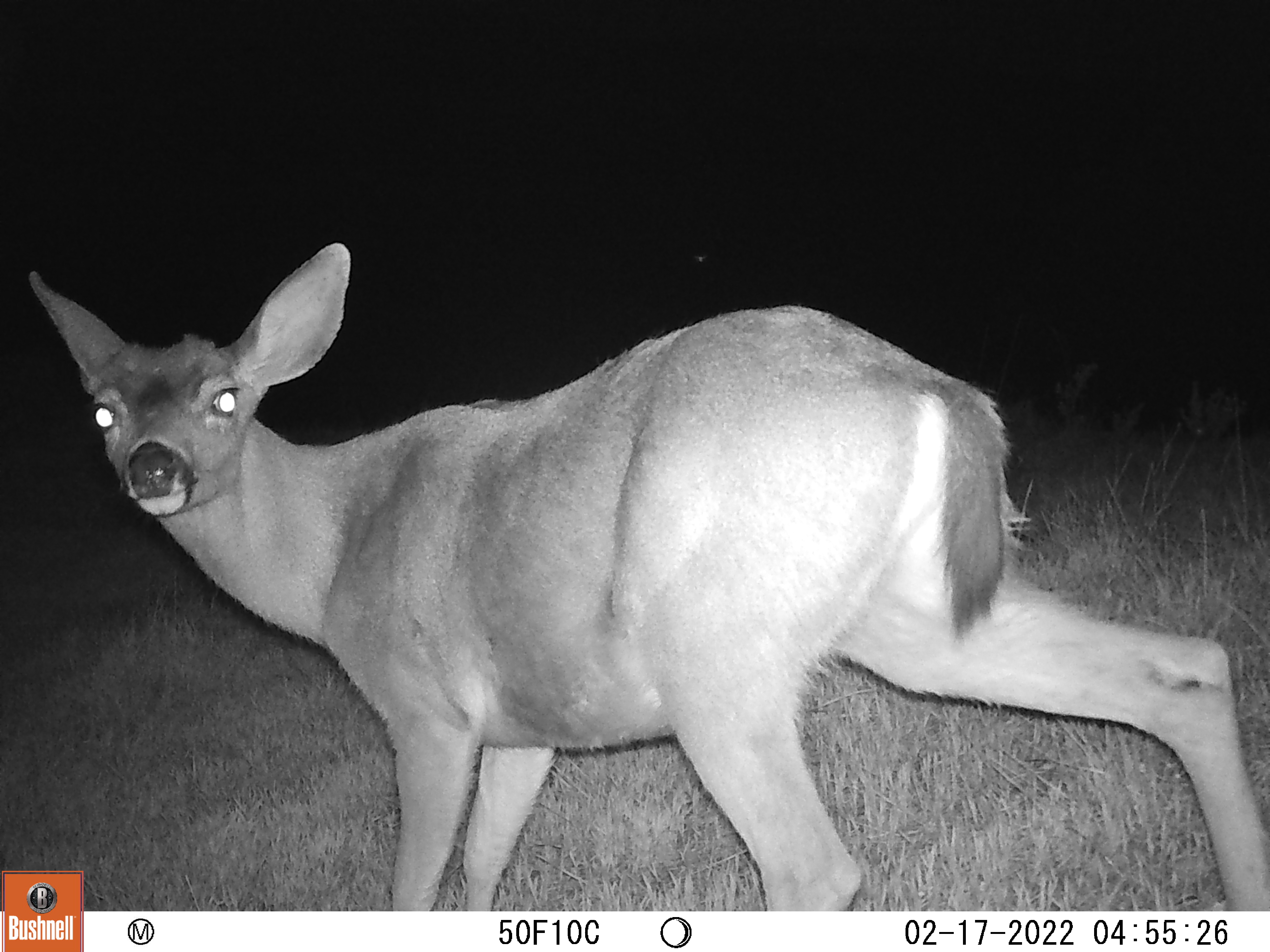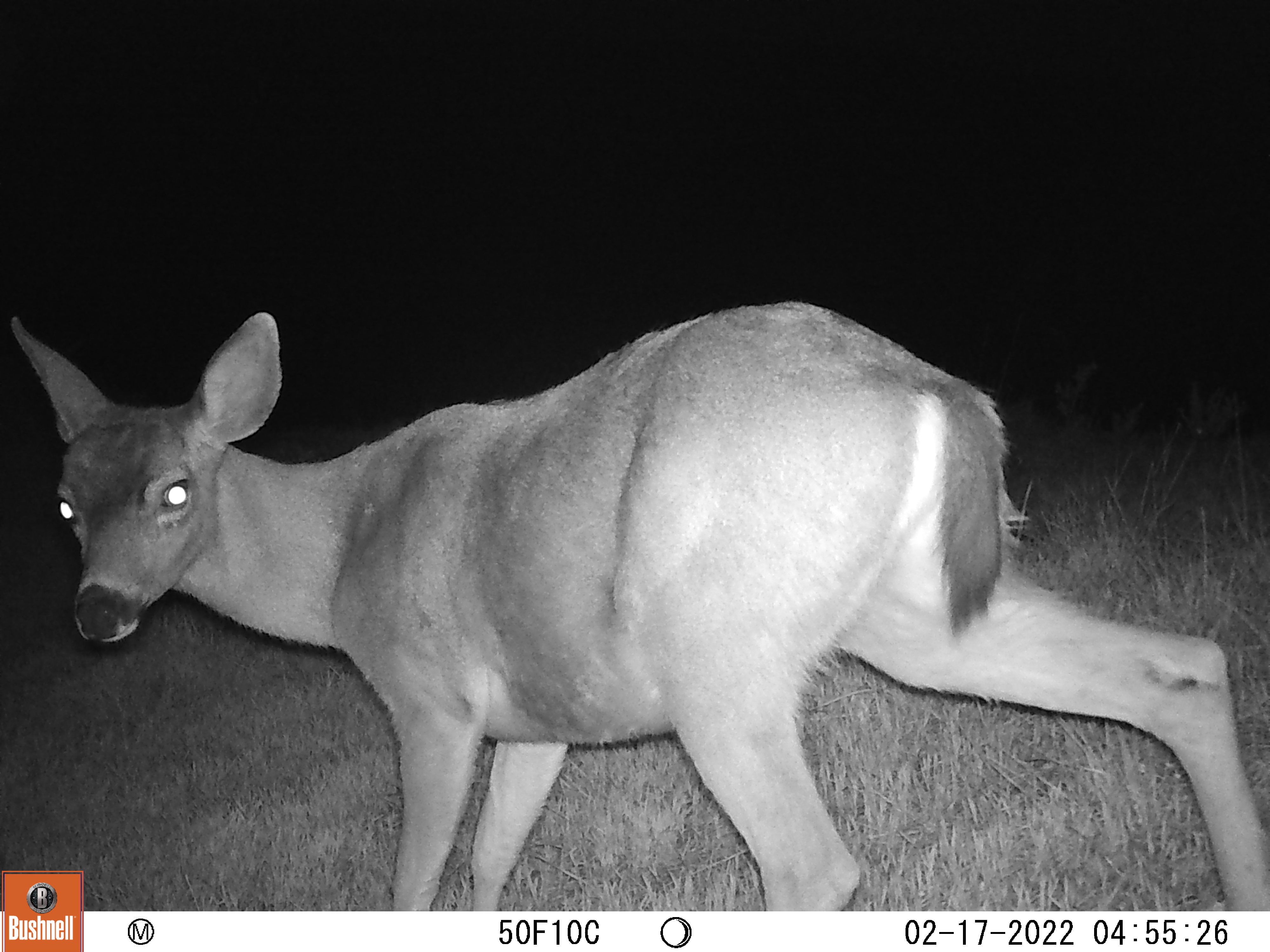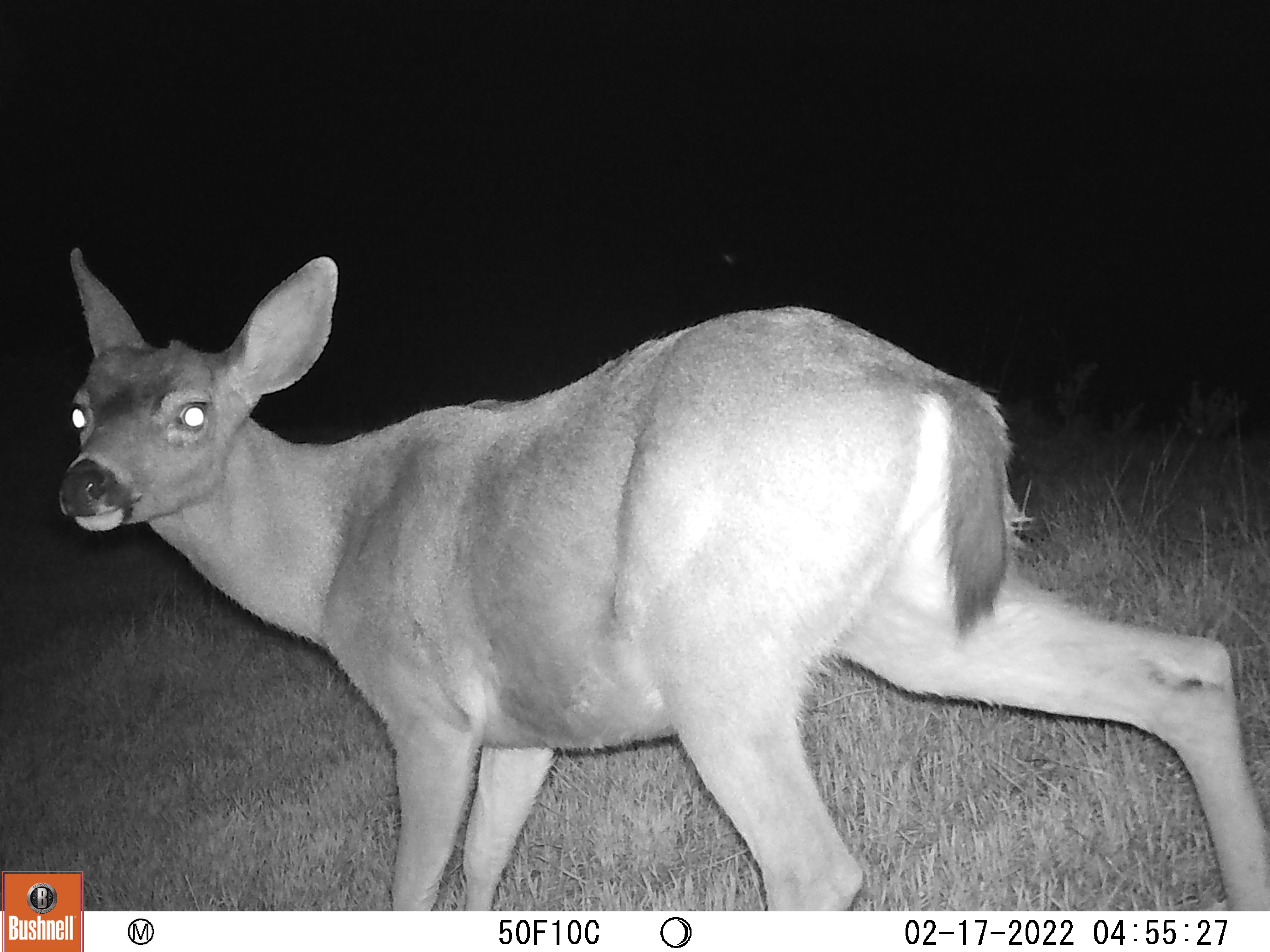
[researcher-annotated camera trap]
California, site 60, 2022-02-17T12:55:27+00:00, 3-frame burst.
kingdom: Animalia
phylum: Chordata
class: Mammalia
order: Artiodactyla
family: Cervidae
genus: Odocoileus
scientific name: Odocoileus hemionus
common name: mule deer